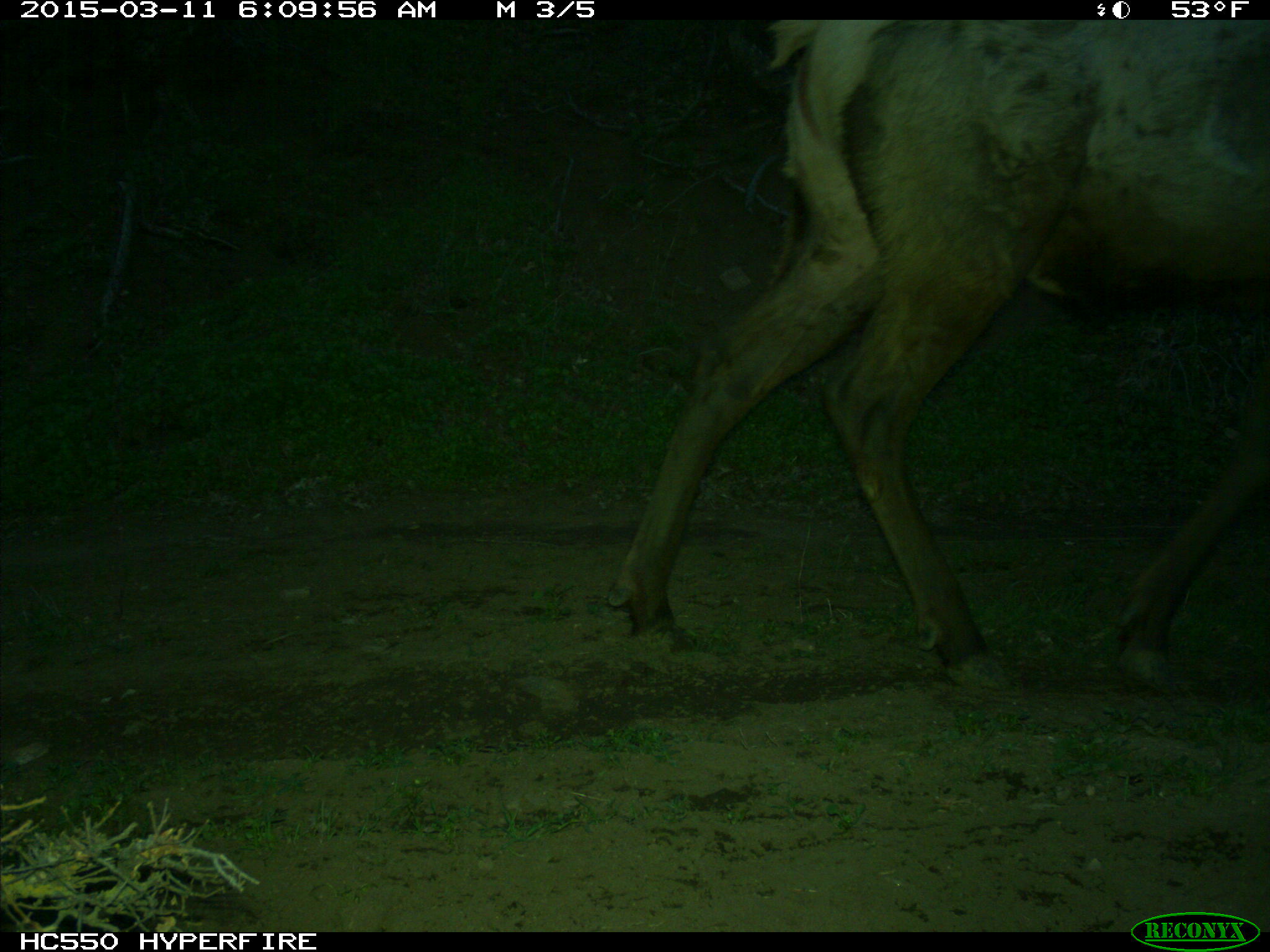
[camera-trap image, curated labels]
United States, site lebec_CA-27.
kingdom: Animalia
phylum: Chordata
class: Mammalia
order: Artiodactyla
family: Cervidae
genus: Cervus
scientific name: Cervus canadensis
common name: elk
Cervus canadensis (elk).